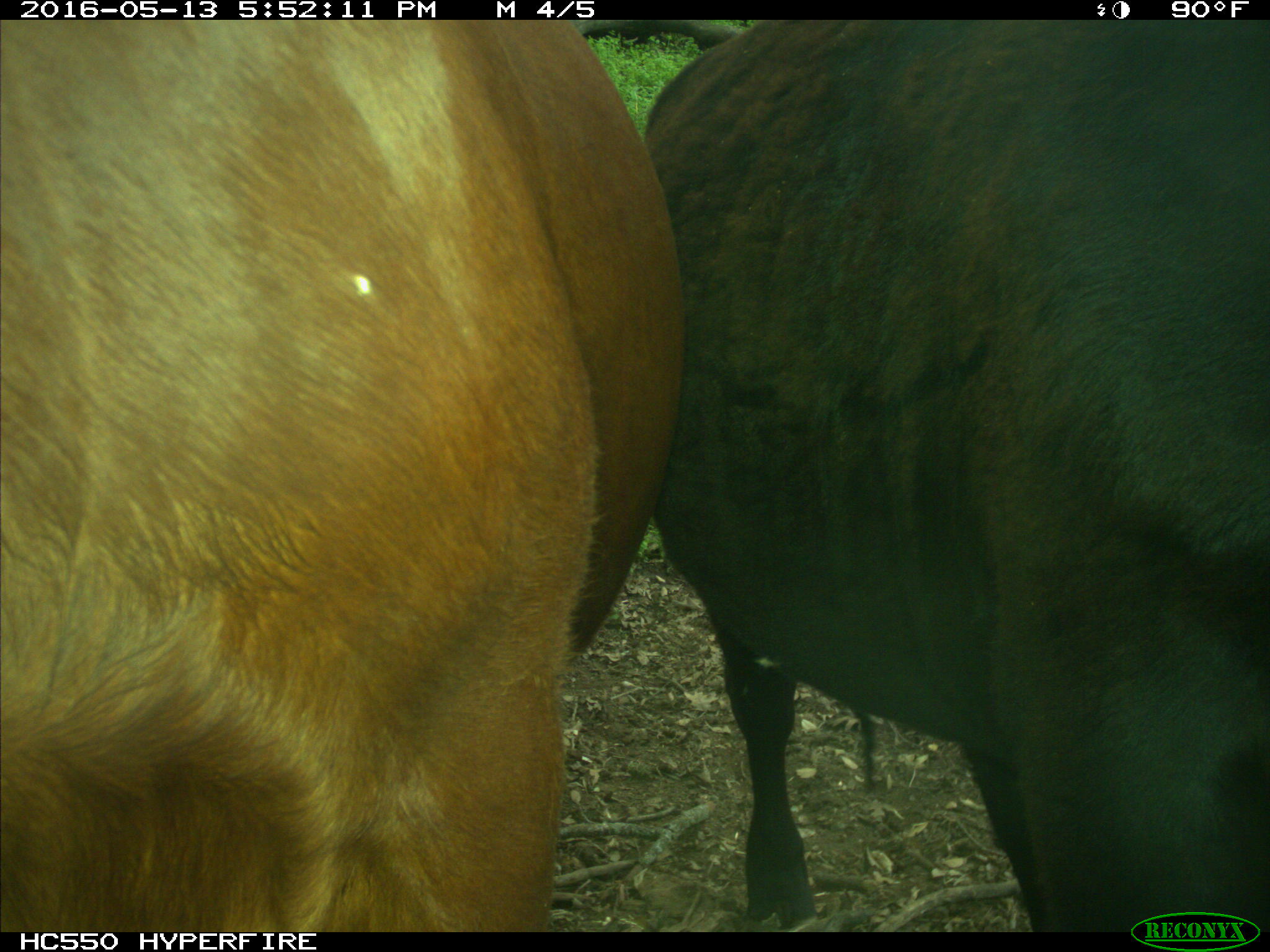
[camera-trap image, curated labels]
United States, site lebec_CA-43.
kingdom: Animalia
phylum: Chordata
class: Mammalia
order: Artiodactyla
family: Bovidae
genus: Bos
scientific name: Bos taurus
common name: domestic cow